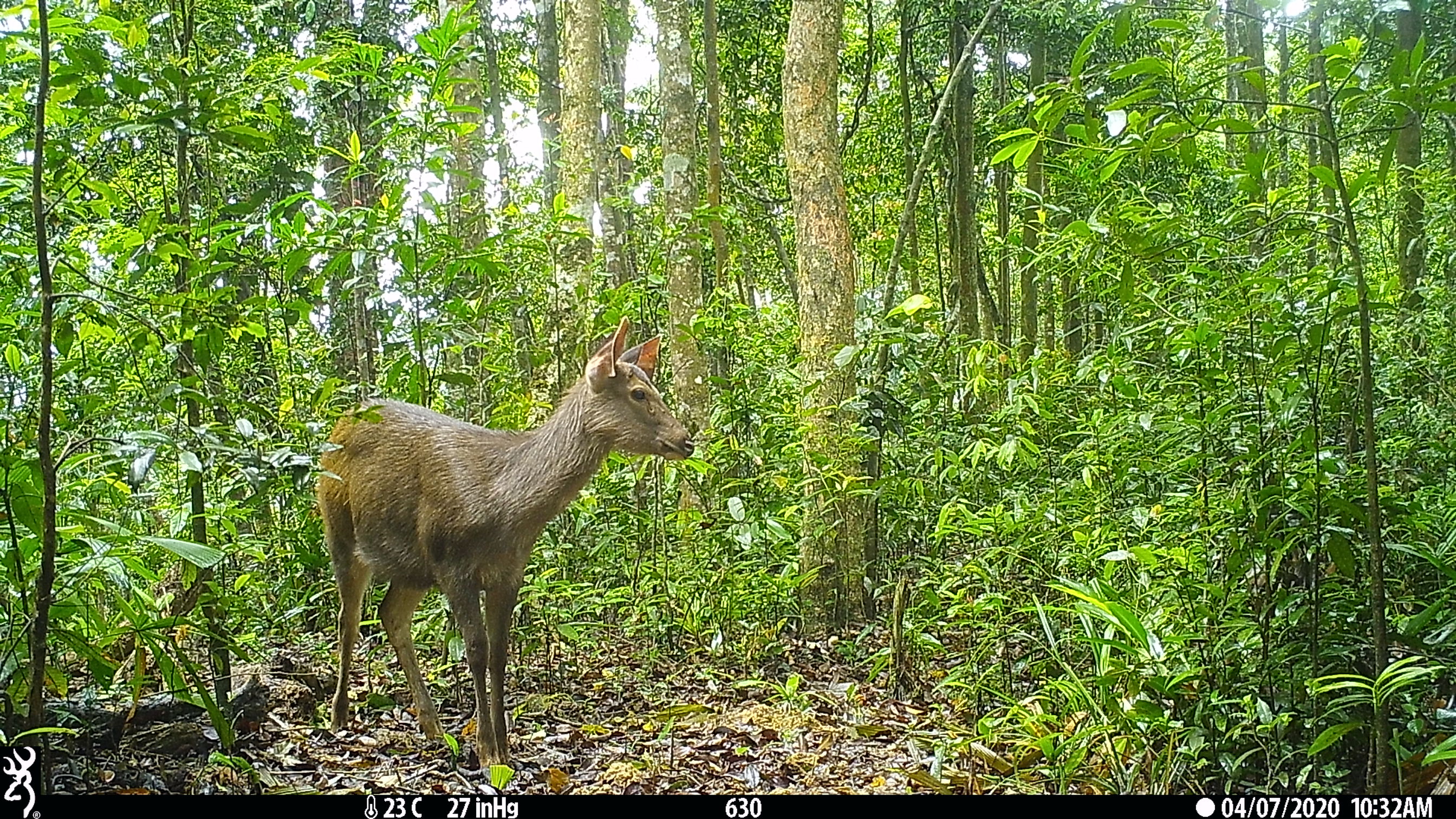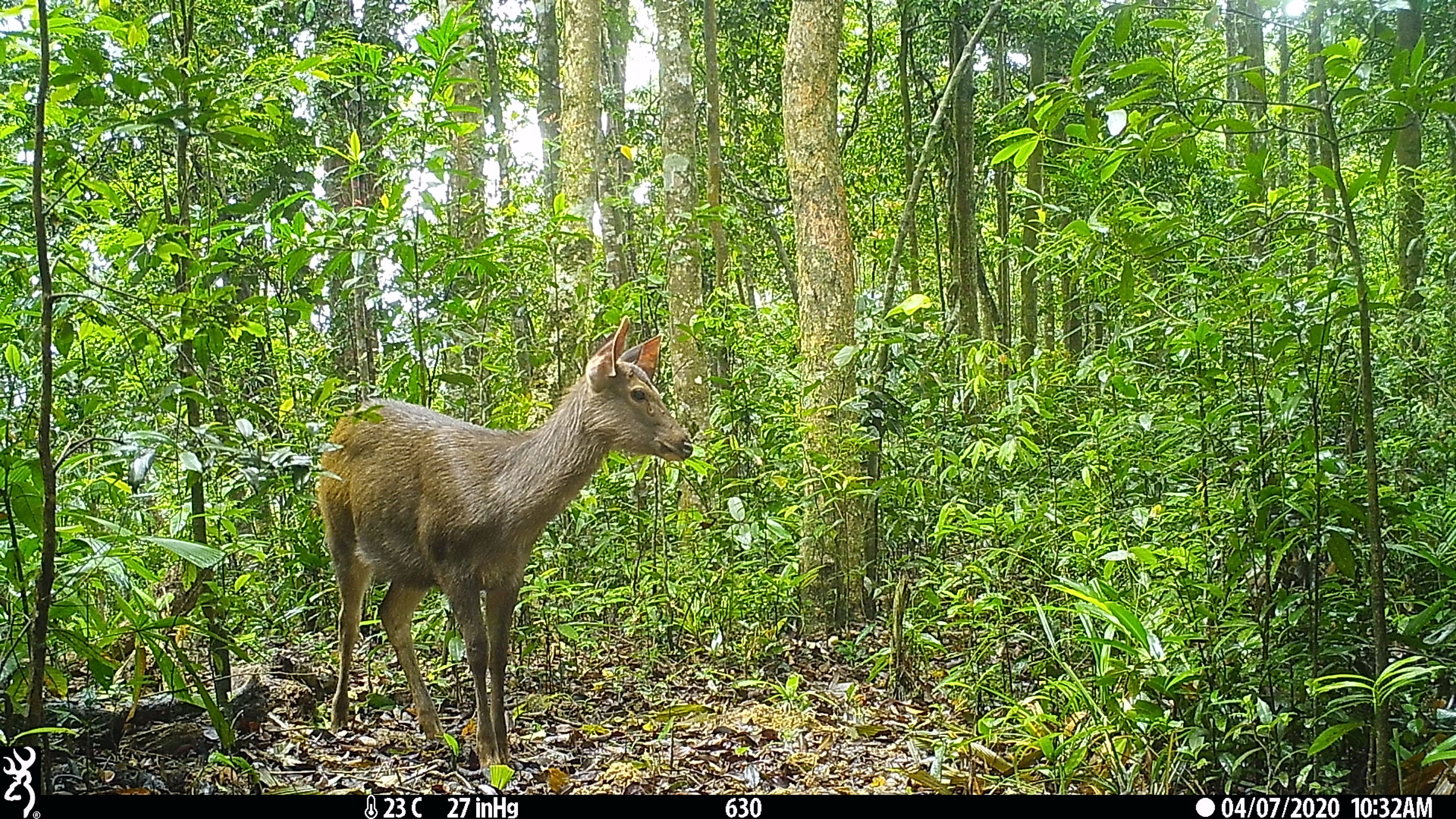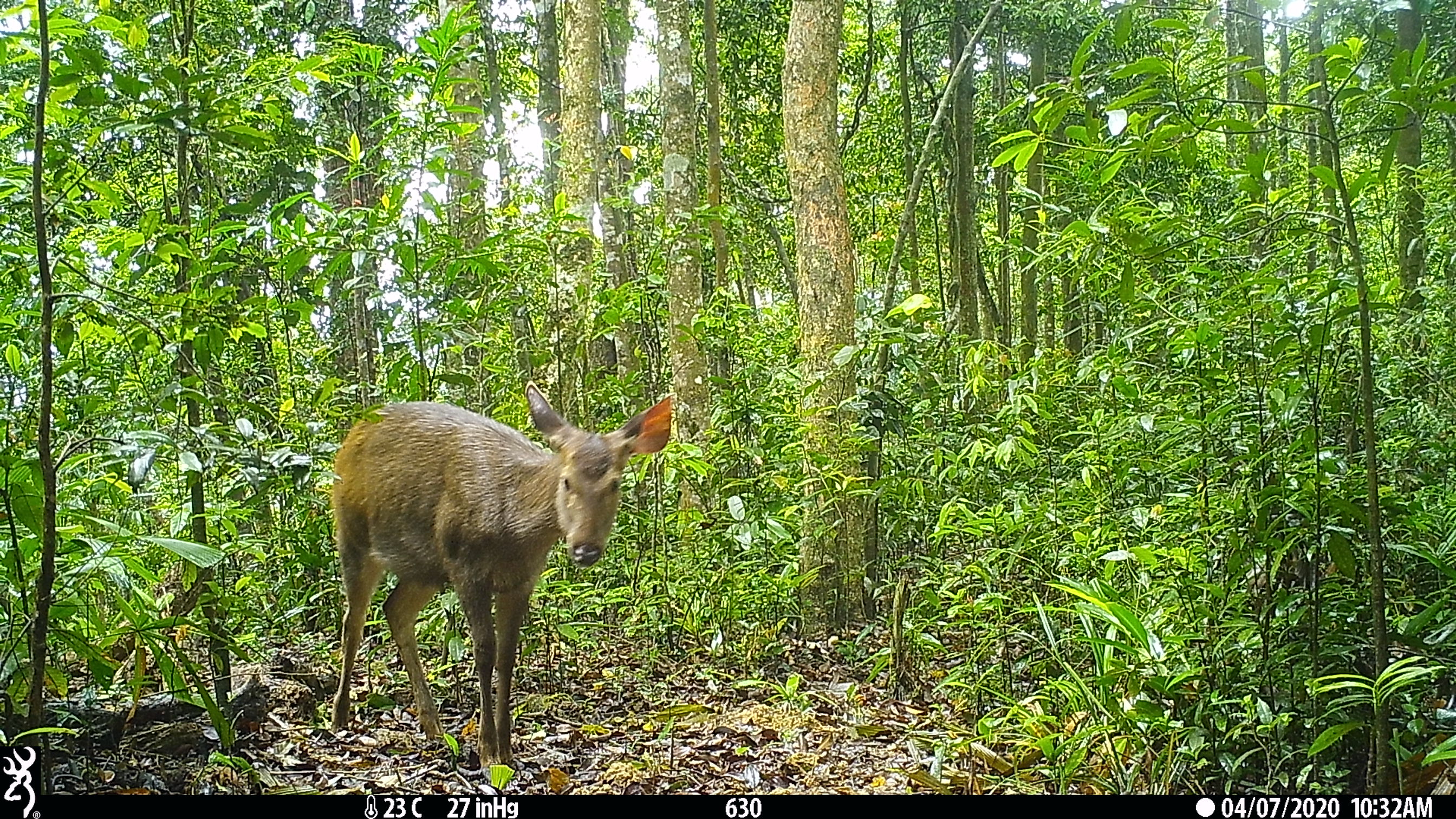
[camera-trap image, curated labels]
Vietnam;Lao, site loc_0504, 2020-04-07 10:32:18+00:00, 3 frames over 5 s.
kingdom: Animalia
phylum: Chordata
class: Mammalia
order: Artiodactyla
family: Cervidae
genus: Rusa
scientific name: Rusa unicolor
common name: sambar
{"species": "sambar (Rusa unicolor)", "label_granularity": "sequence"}